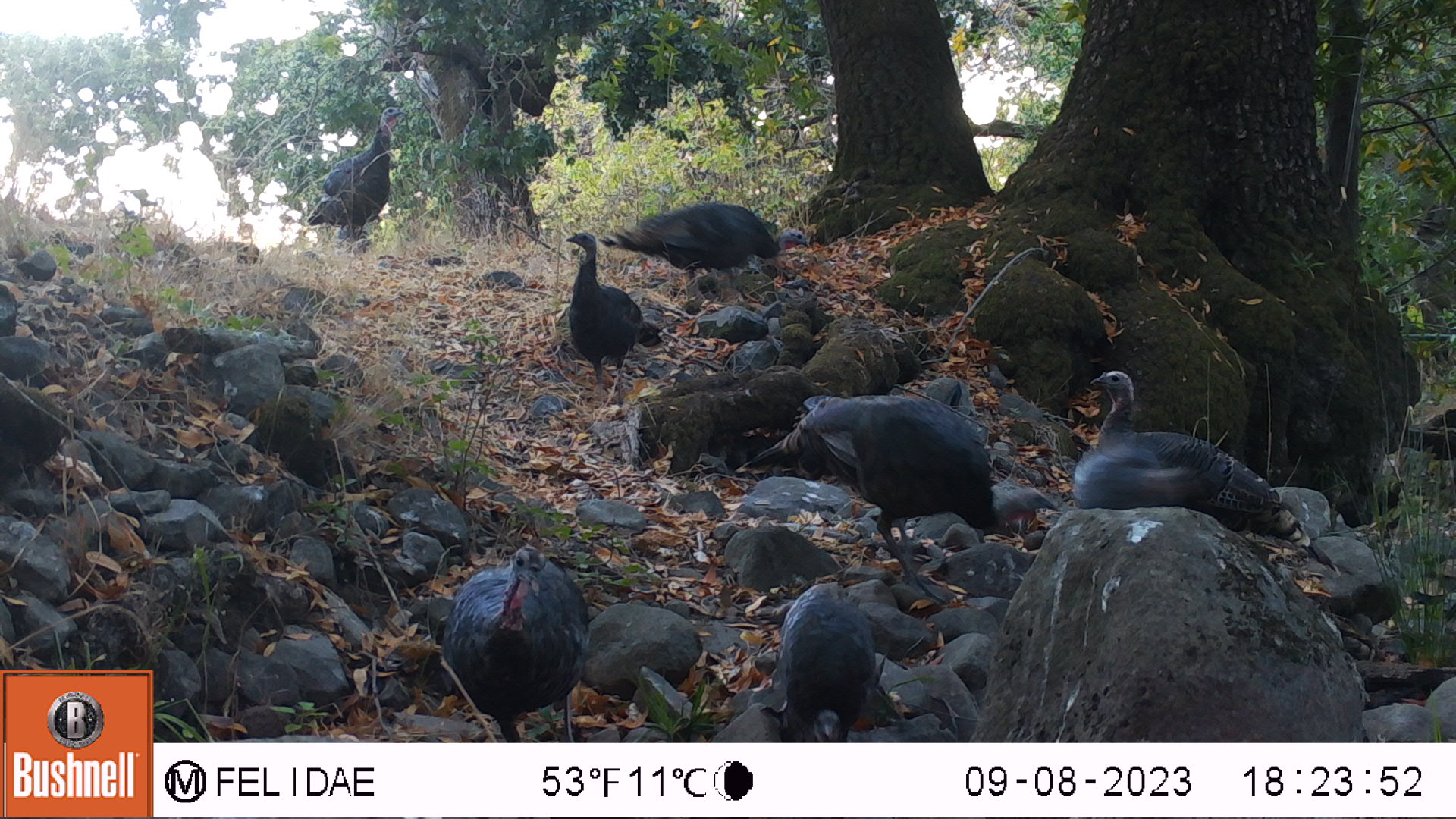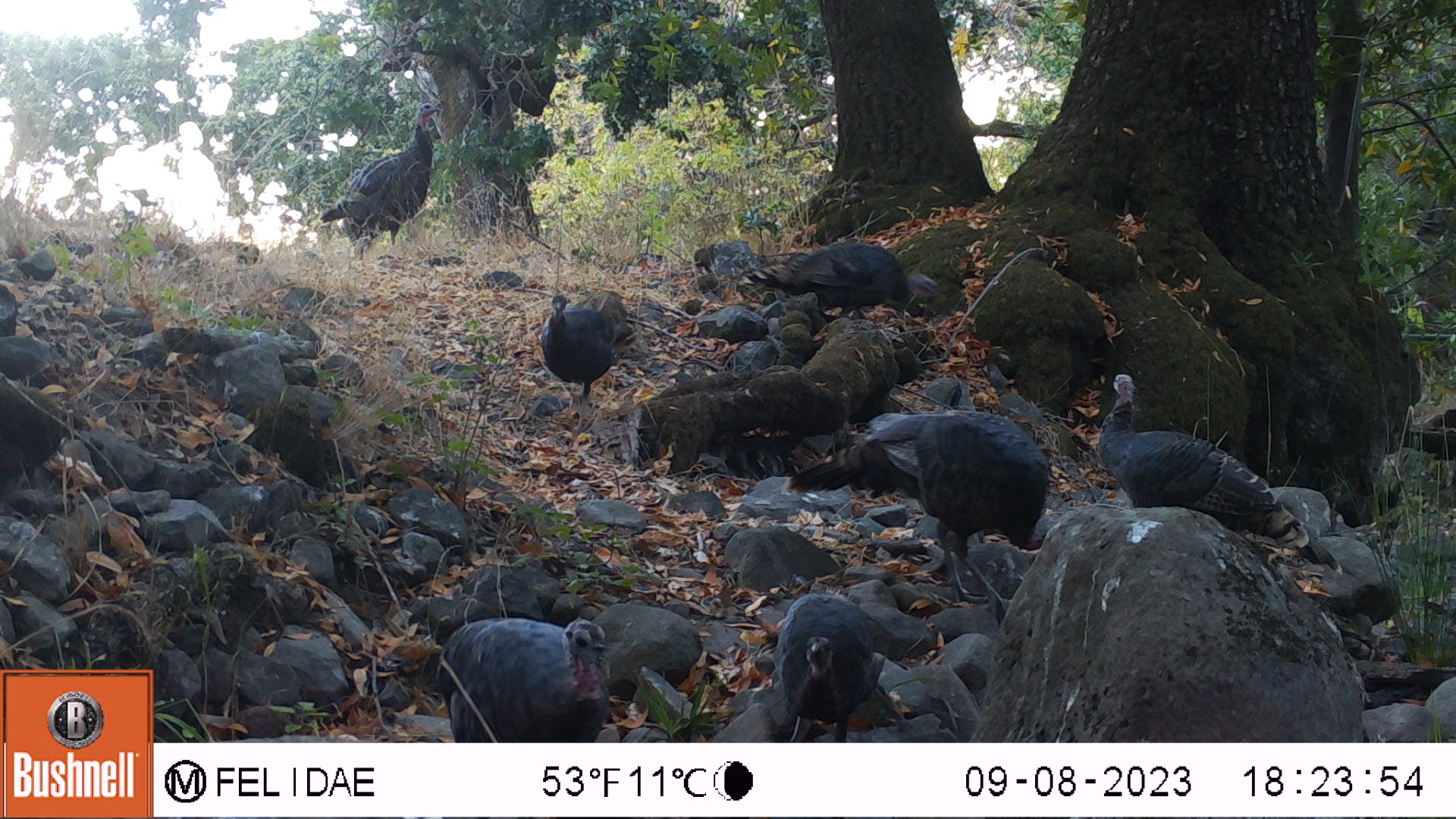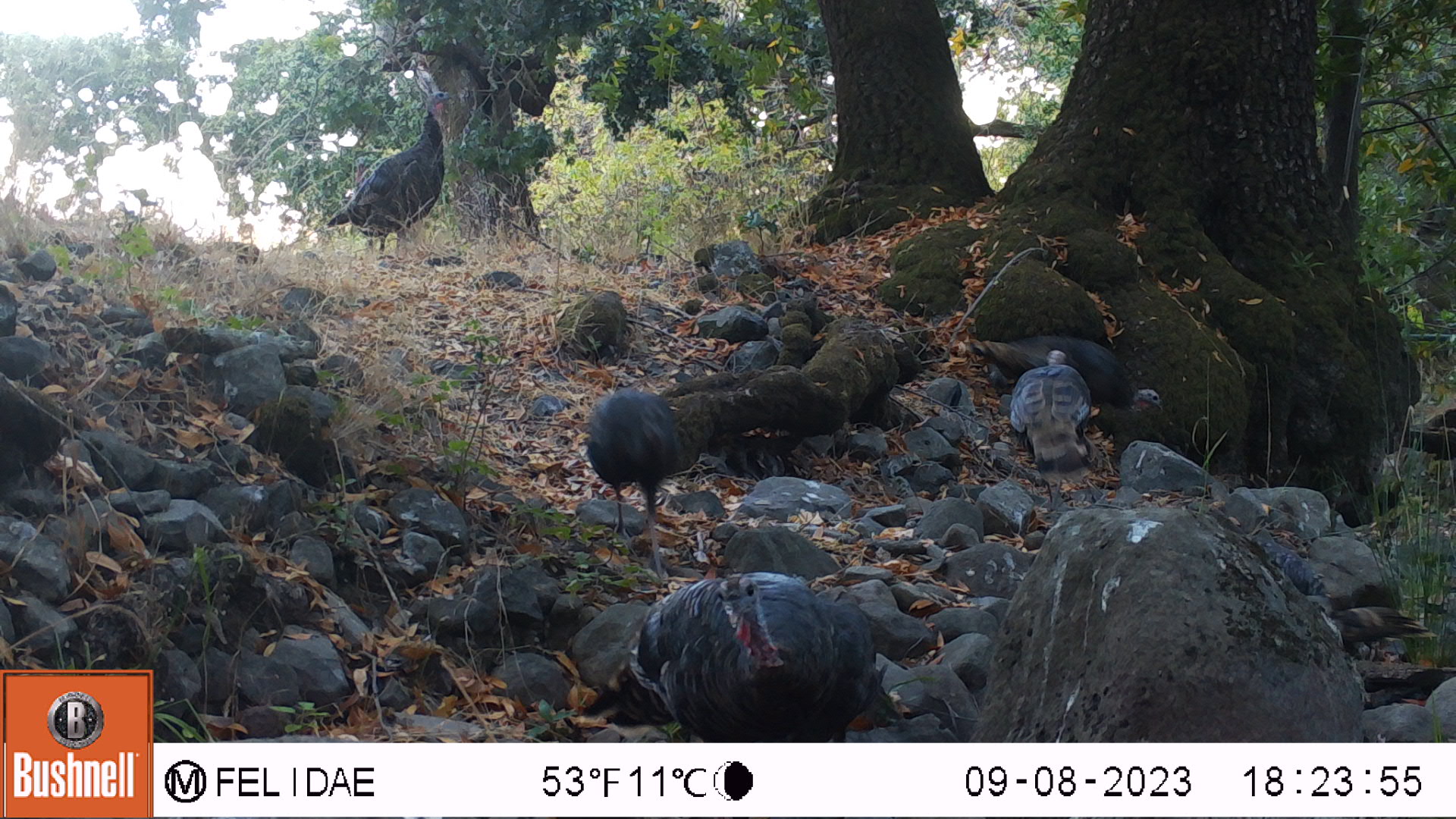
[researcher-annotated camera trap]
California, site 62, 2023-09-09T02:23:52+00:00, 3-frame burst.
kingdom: Animalia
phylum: Chordata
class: Aves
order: Galliformes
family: Phasianidae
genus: Meleagris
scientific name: Meleagris gallopavo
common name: turkey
Turkey (Meleagris gallopavo).